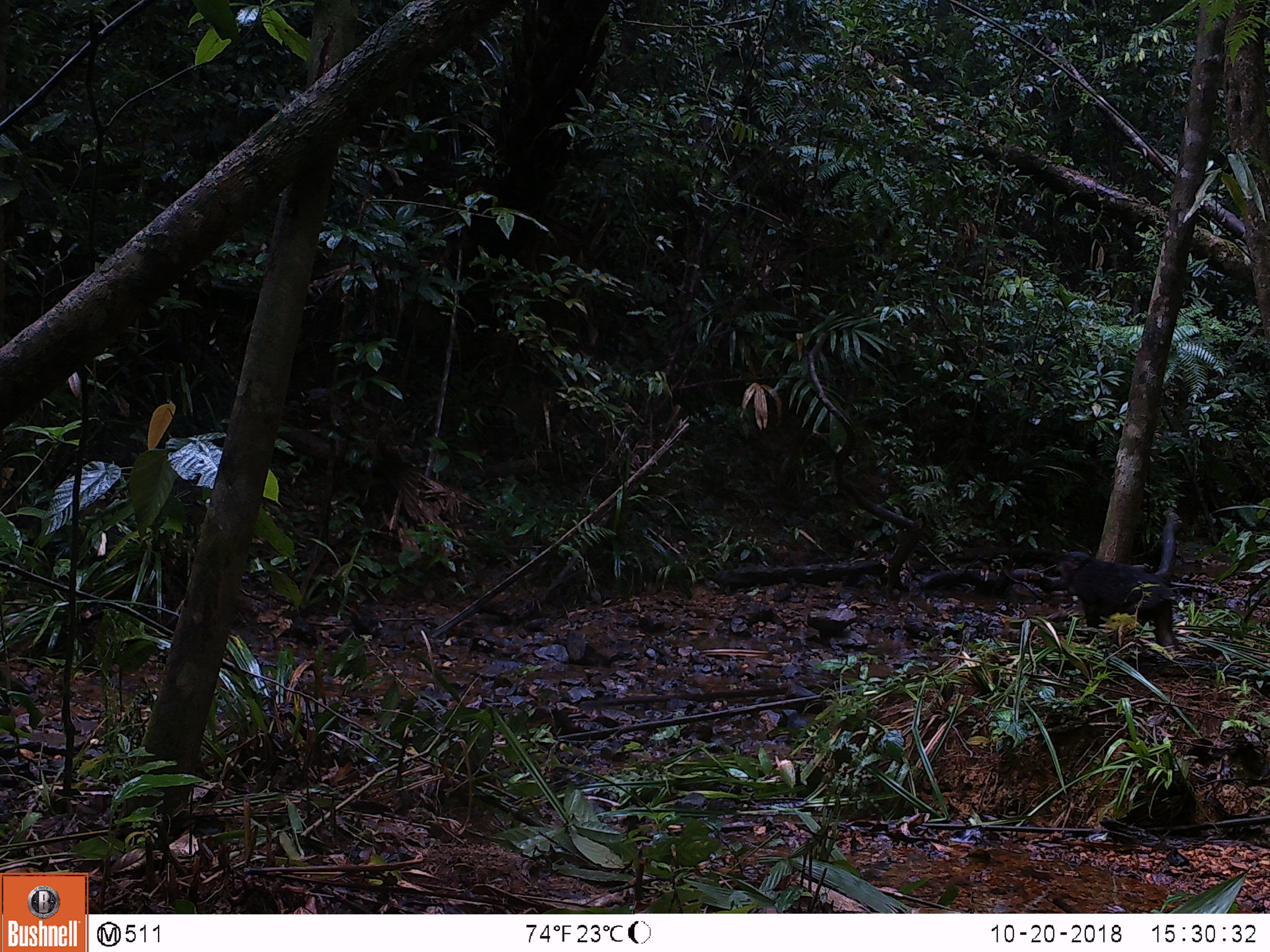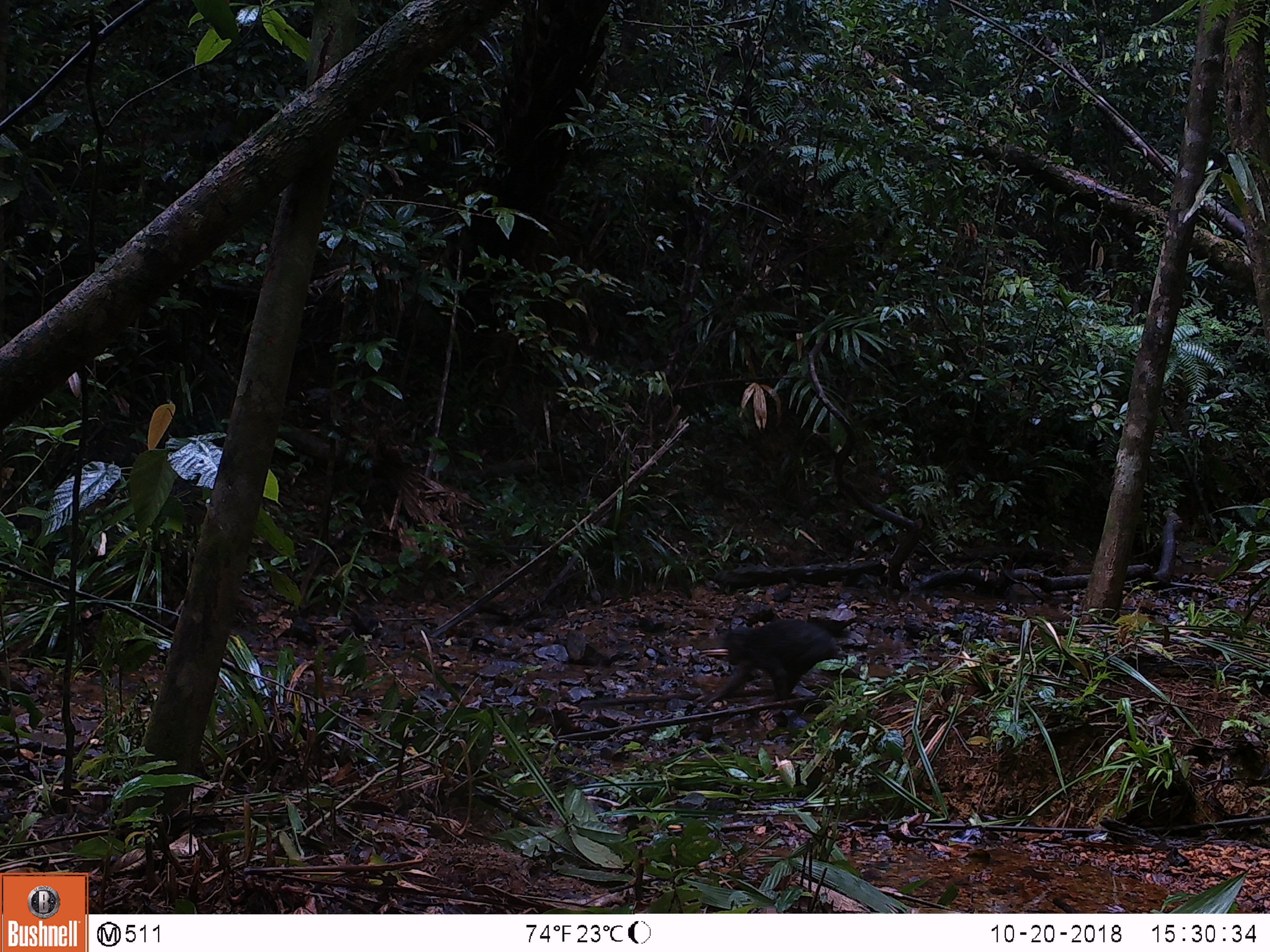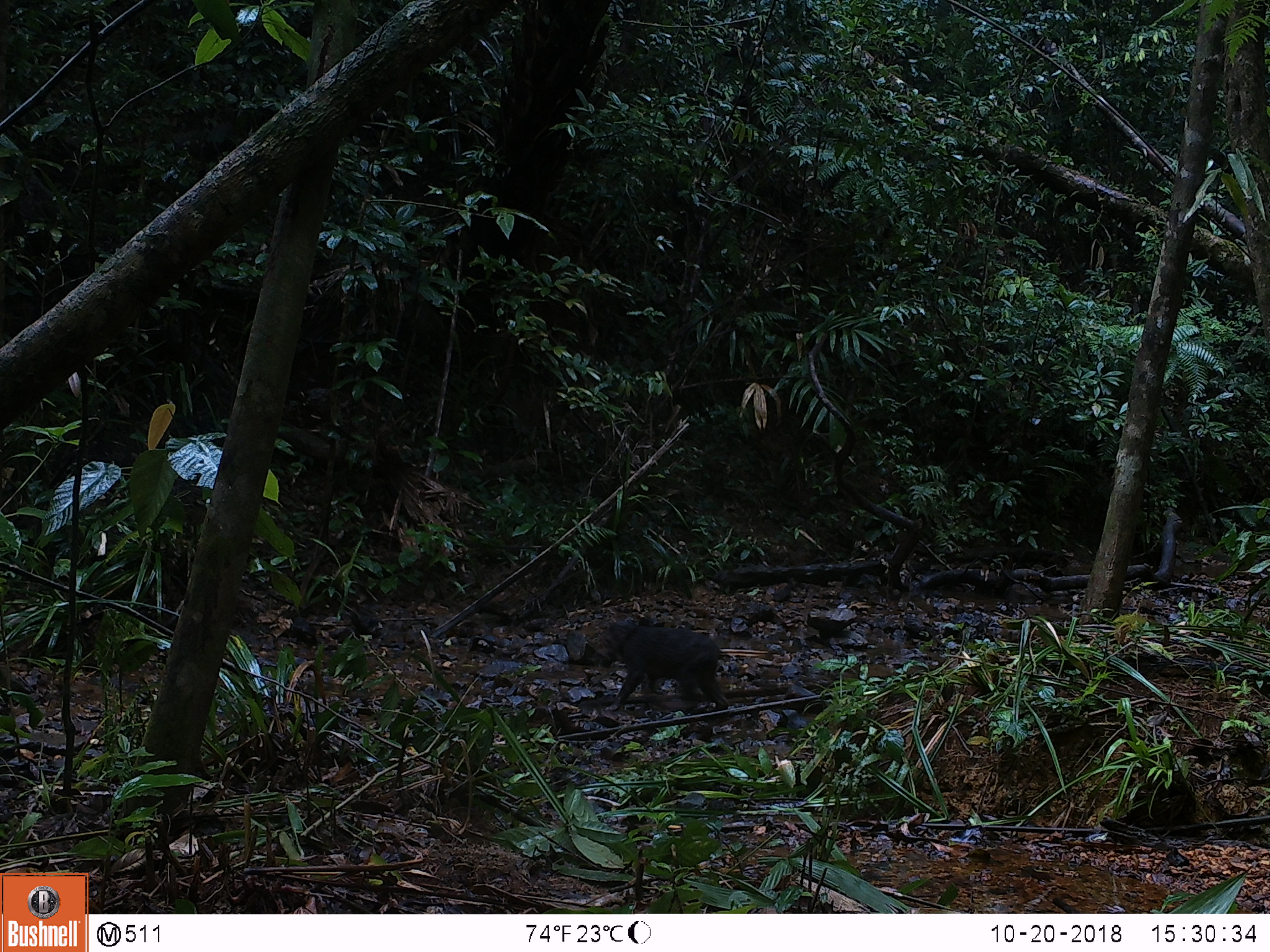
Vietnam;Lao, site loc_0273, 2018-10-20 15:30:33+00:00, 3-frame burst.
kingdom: Animalia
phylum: Chordata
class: Mammalia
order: Primates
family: Cercopithecidae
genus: Macaca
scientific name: Macaca arctoides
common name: stump-tailed macaque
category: stump tailed macaque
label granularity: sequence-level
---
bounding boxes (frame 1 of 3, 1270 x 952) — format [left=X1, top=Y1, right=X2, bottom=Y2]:
stump tailed macaque: [left=1055, top=550, right=1178, bottom=653]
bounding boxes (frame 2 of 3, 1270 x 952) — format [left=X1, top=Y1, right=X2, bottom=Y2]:
stump tailed macaque: [left=702, top=617, right=844, bottom=705]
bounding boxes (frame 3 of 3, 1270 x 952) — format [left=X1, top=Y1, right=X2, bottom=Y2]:
stump tailed macaque: [left=595, top=621, right=728, bottom=715]